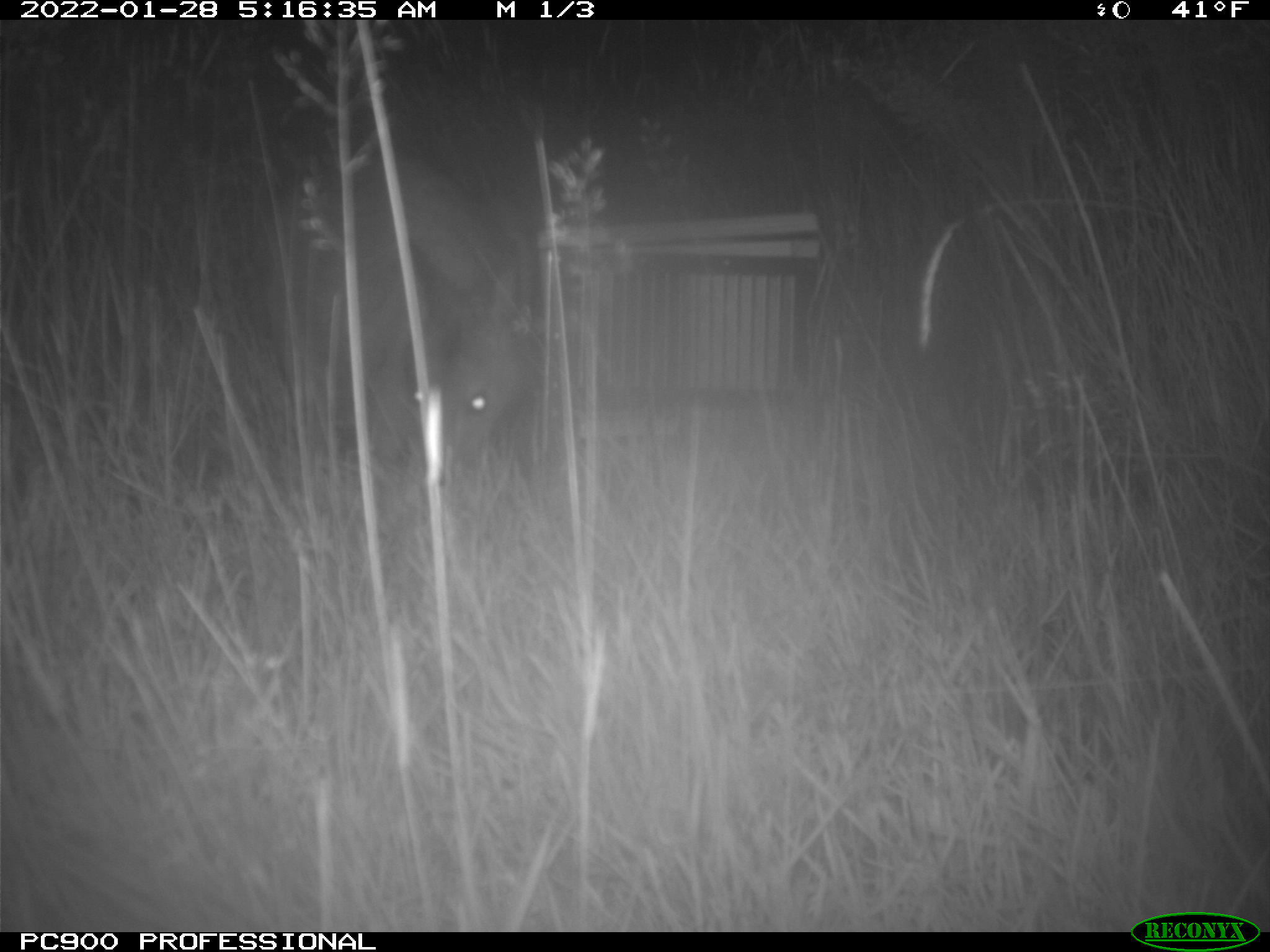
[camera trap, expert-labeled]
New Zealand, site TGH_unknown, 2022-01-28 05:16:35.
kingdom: Animalia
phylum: Chordata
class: Mammalia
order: Diprotodontia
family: Macropodidae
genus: Notamacropus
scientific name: Notamacropus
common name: wallaby